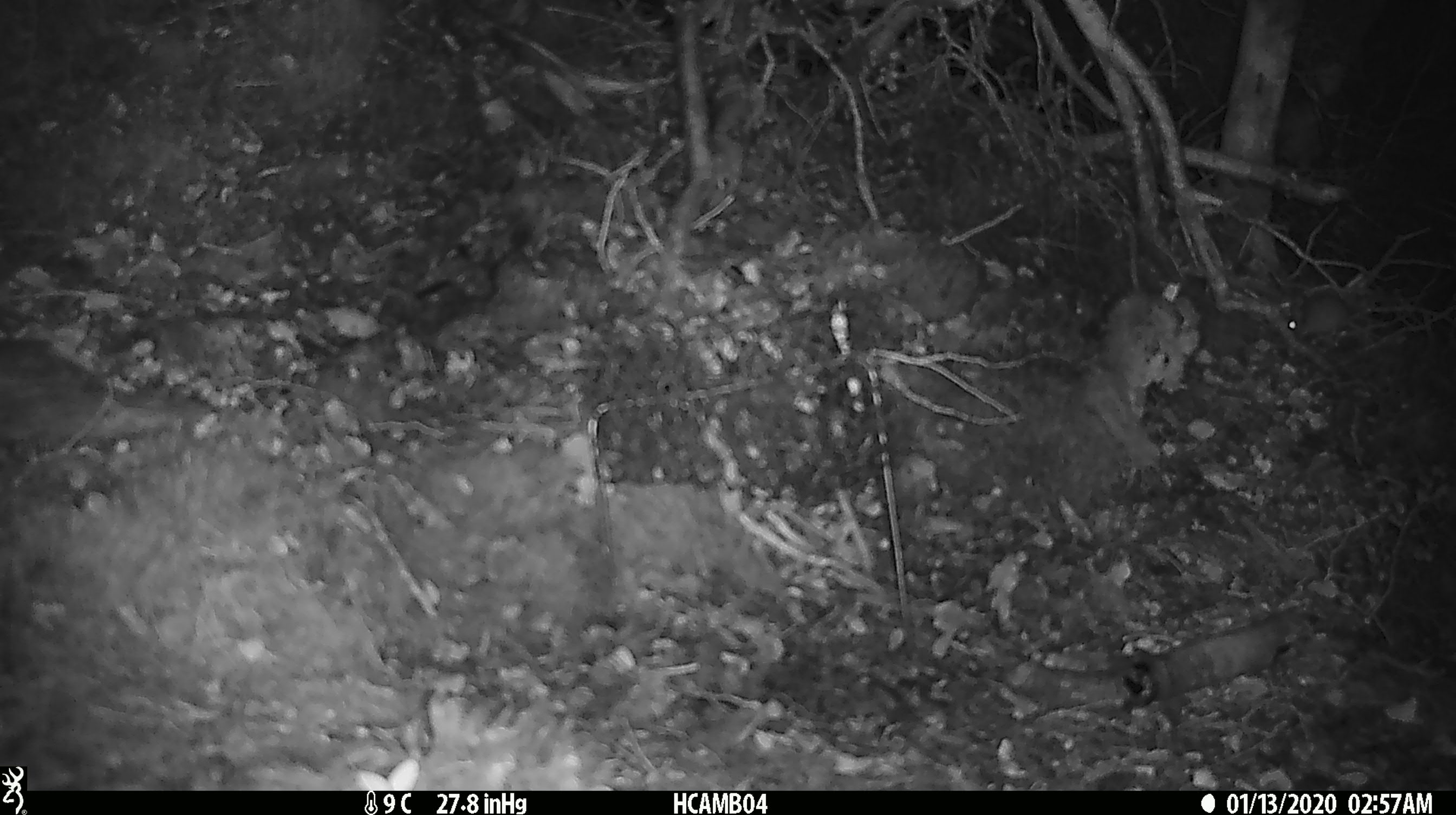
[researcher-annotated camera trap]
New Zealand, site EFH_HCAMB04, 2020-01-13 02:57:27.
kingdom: Animalia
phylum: Chordata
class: Mammalia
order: Rodentia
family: Muridae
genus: Mus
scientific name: Mus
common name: mouse